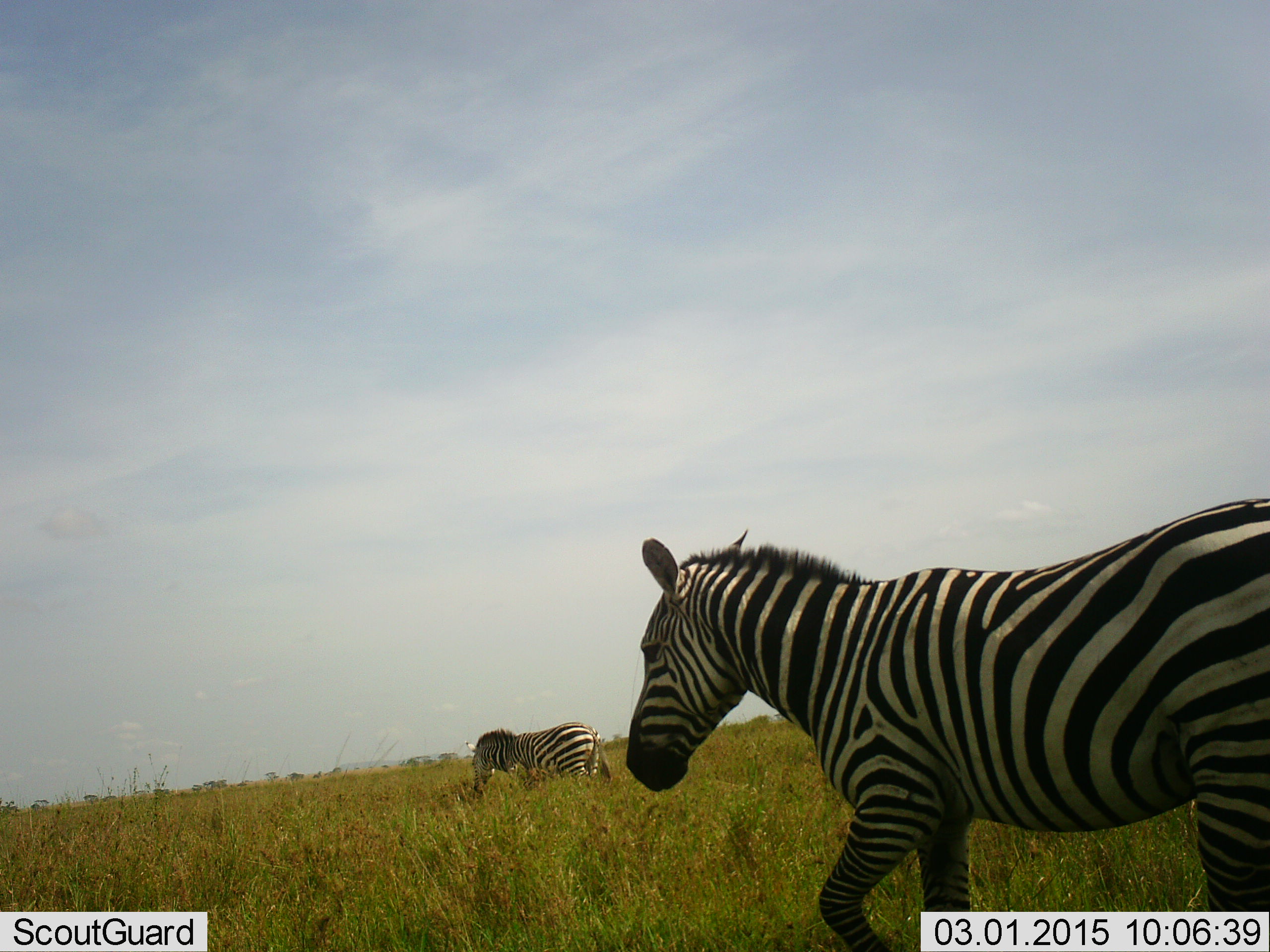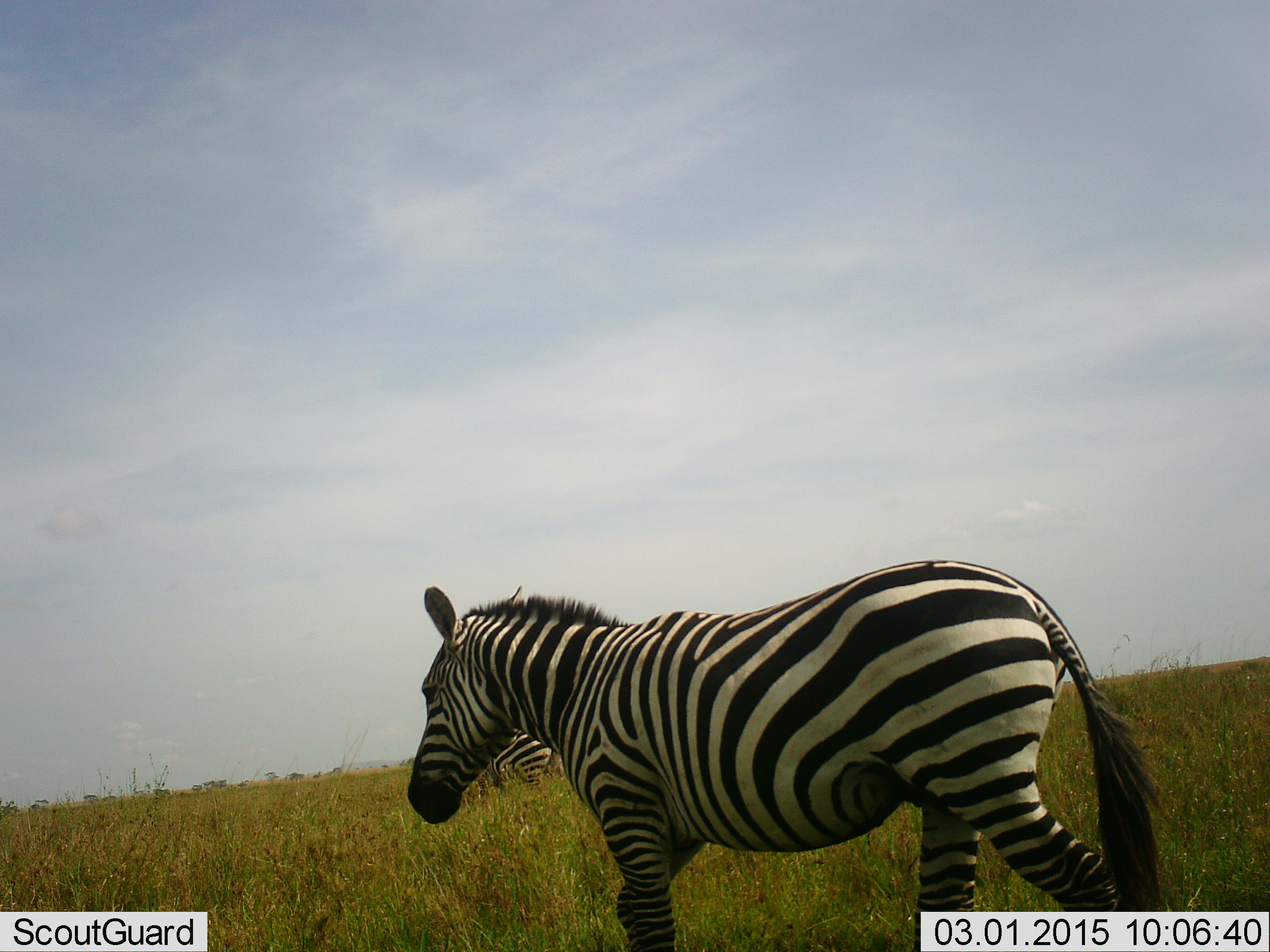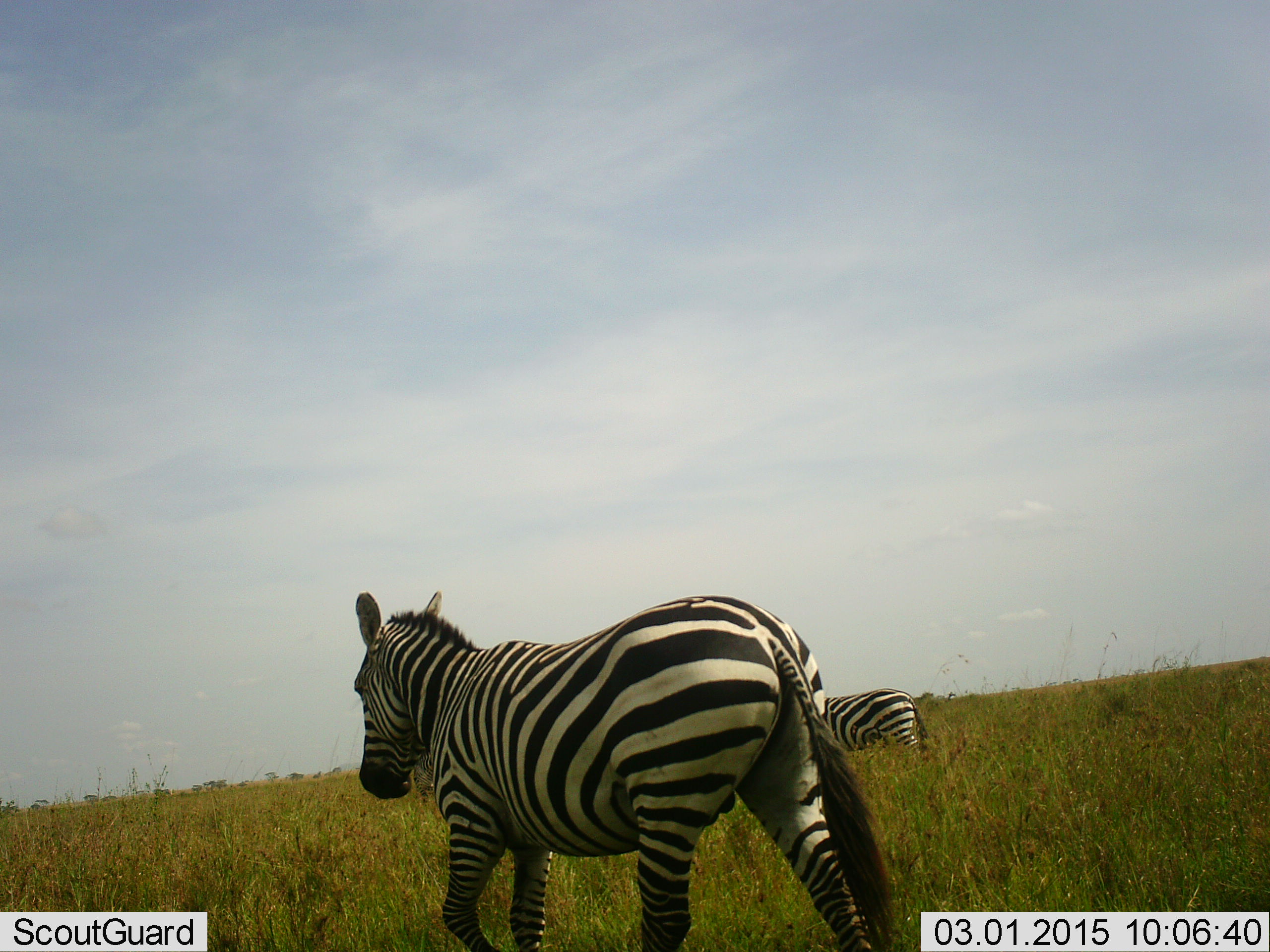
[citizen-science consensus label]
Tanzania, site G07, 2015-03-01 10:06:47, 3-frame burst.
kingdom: Animalia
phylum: Chordata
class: Mammalia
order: Perissodactyla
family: Equidae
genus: Equus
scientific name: Equus quagga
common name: plains zebra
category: zebra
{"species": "zebra (plains zebra) (Equus quagga)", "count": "3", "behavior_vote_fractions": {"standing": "40%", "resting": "0%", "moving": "80%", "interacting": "0%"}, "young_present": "0%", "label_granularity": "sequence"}